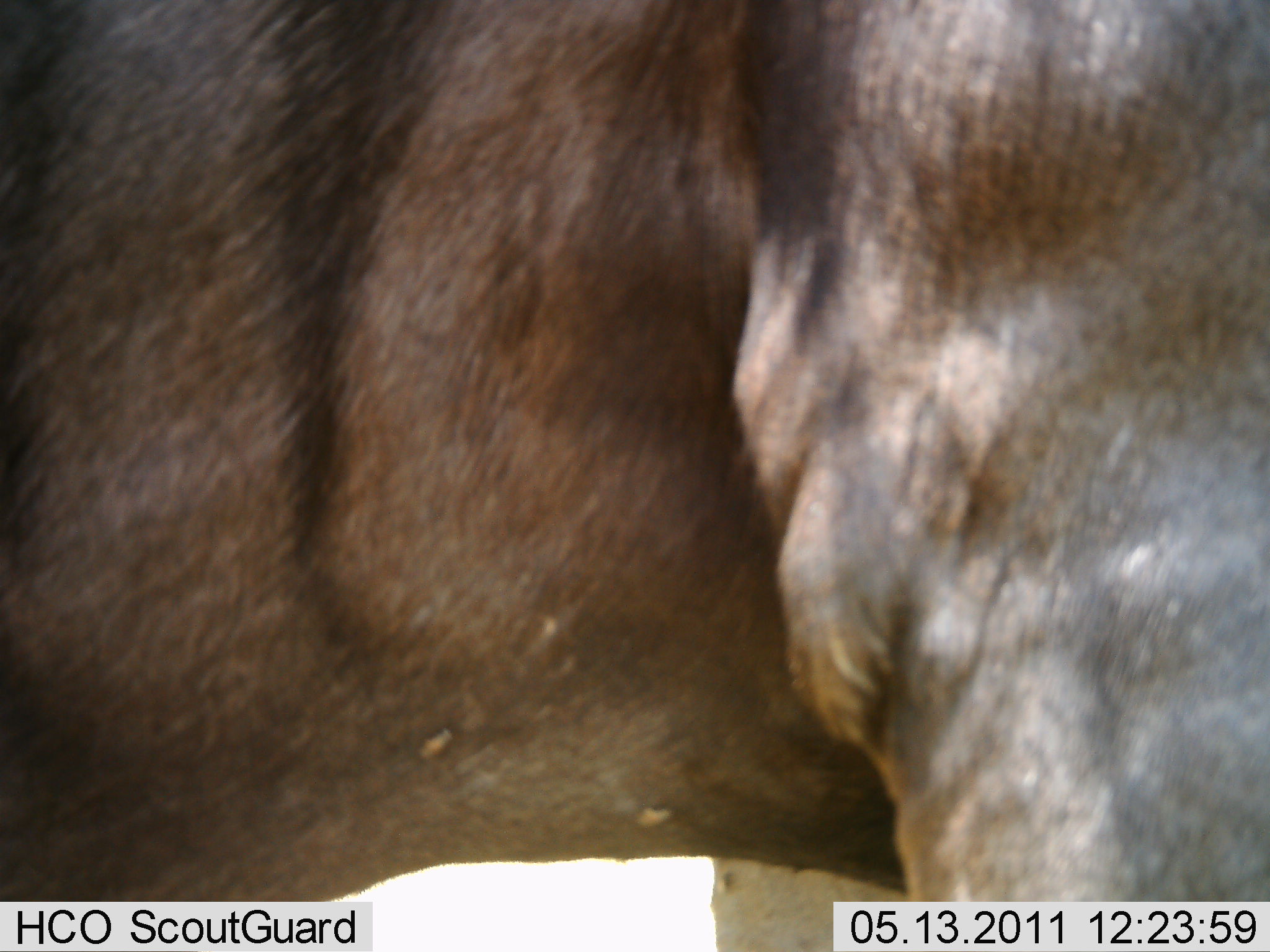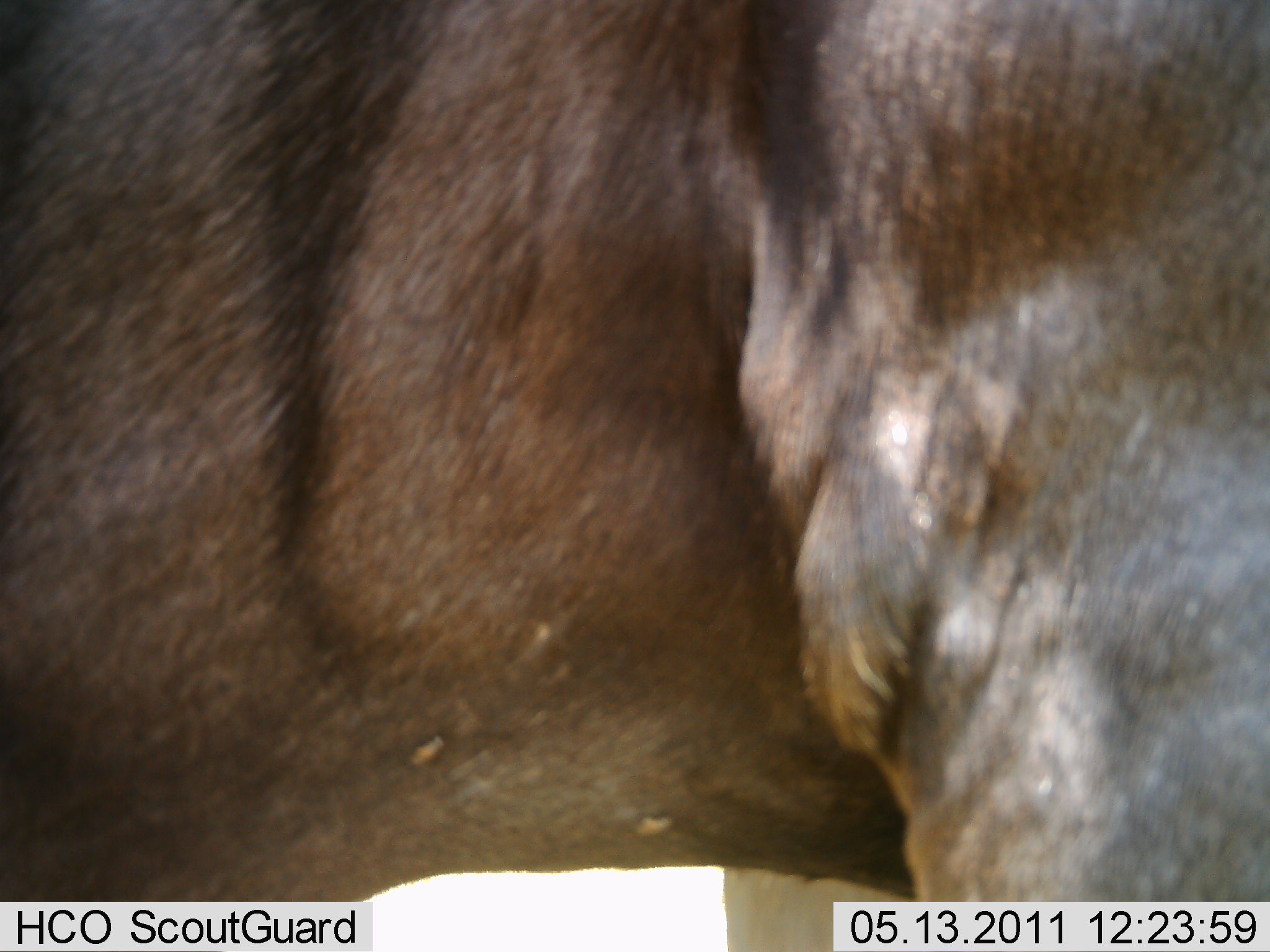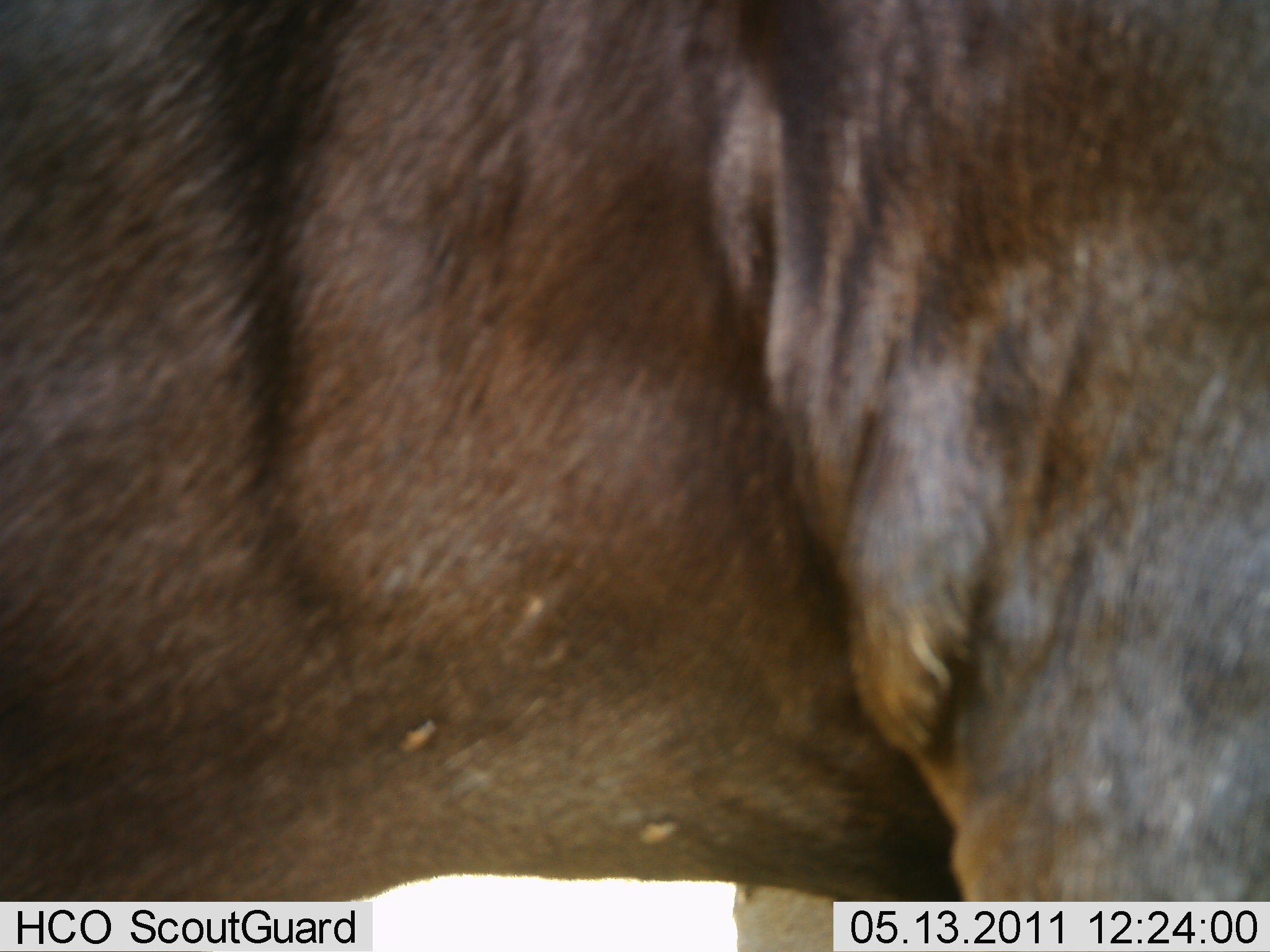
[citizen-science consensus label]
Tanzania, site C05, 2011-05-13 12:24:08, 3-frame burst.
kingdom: Animalia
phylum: Chordata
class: Mammalia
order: Artiodactyla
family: Bovidae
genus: Connochaetes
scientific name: Connochaetes taurinus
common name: blue wildebeest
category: wildebeest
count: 1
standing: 80%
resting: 0%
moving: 0%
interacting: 20%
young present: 0%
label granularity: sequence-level